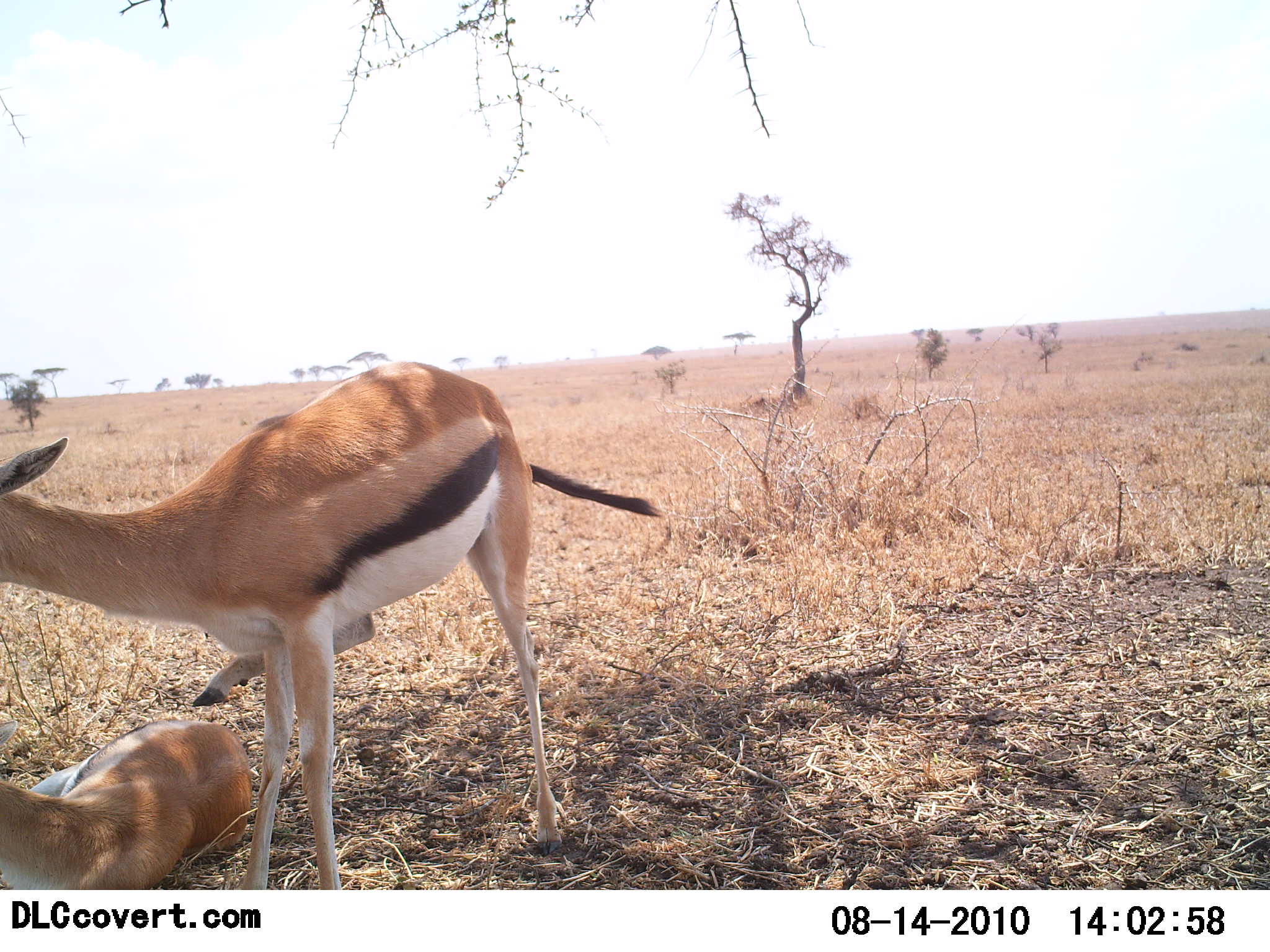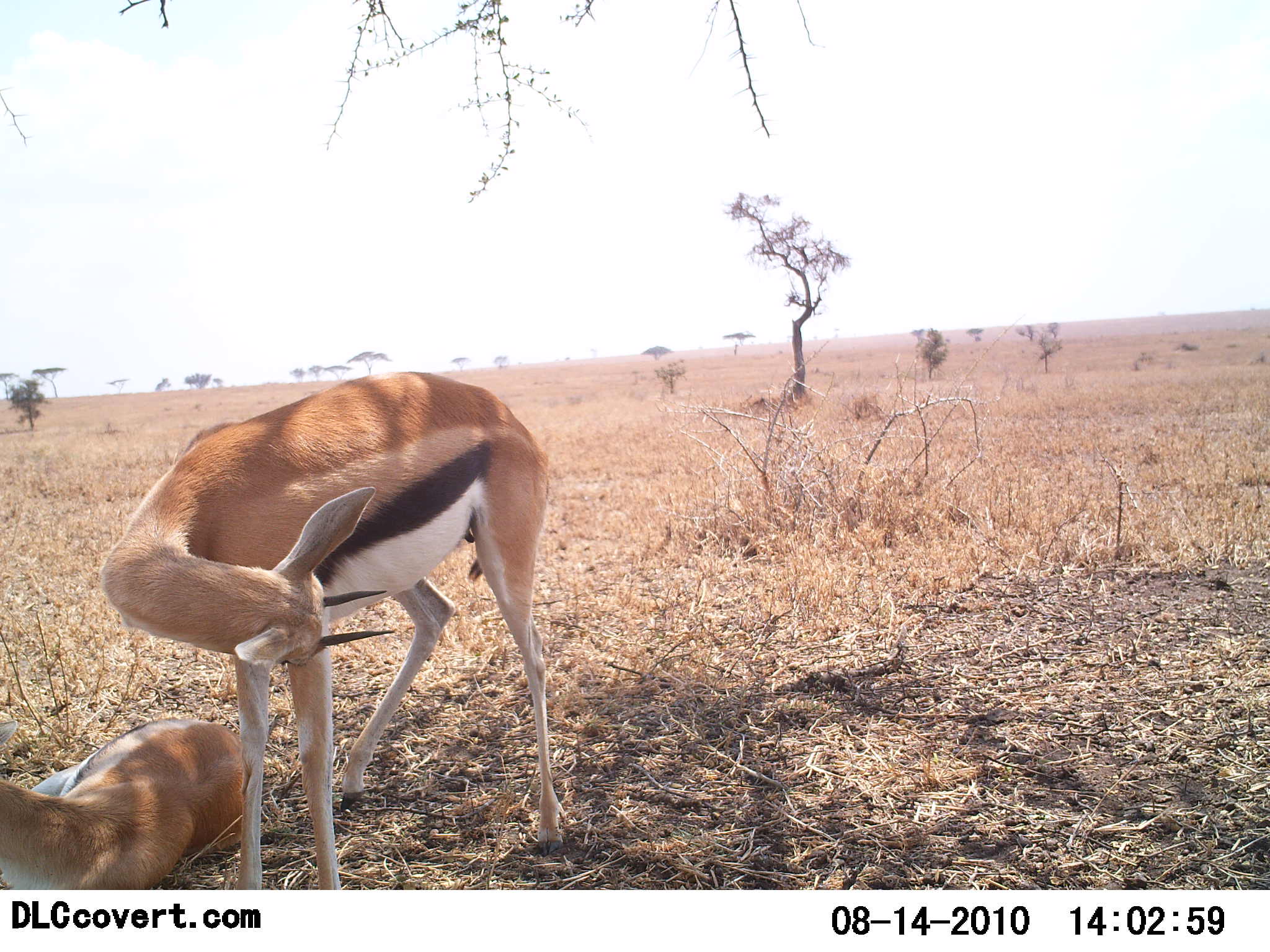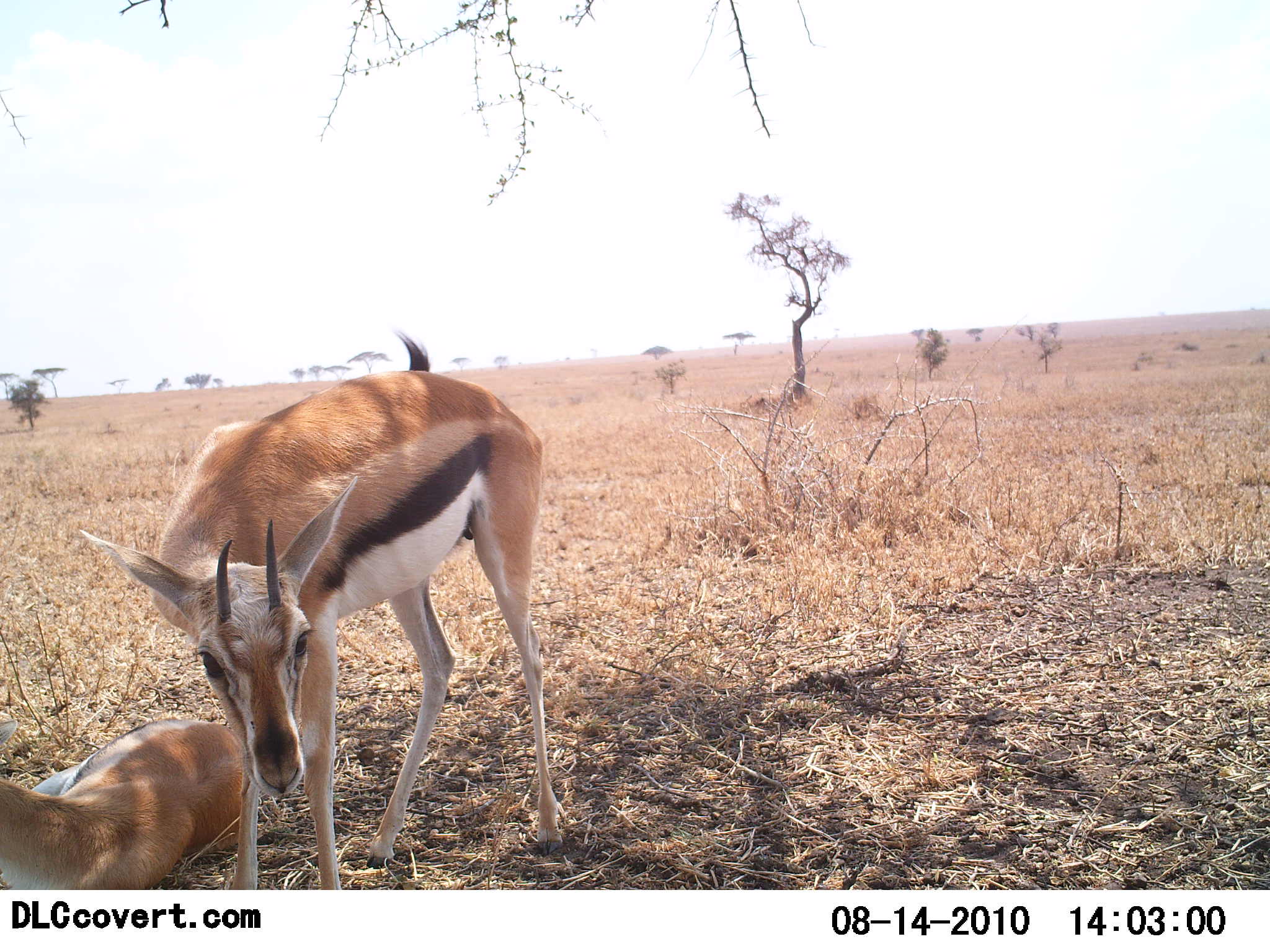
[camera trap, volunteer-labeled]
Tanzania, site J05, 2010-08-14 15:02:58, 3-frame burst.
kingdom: Animalia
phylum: Chordata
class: Mammalia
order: Artiodactyla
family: Bovidae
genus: Eudorcas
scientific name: Eudorcas thomsonii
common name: thomson's gazelle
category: gazellethomsons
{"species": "gazellethomsons (thomson's gazelle) (Eudorcas thomsonii)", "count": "2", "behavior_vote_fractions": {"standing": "62%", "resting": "92%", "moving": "15%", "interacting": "8%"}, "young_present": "8%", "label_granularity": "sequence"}